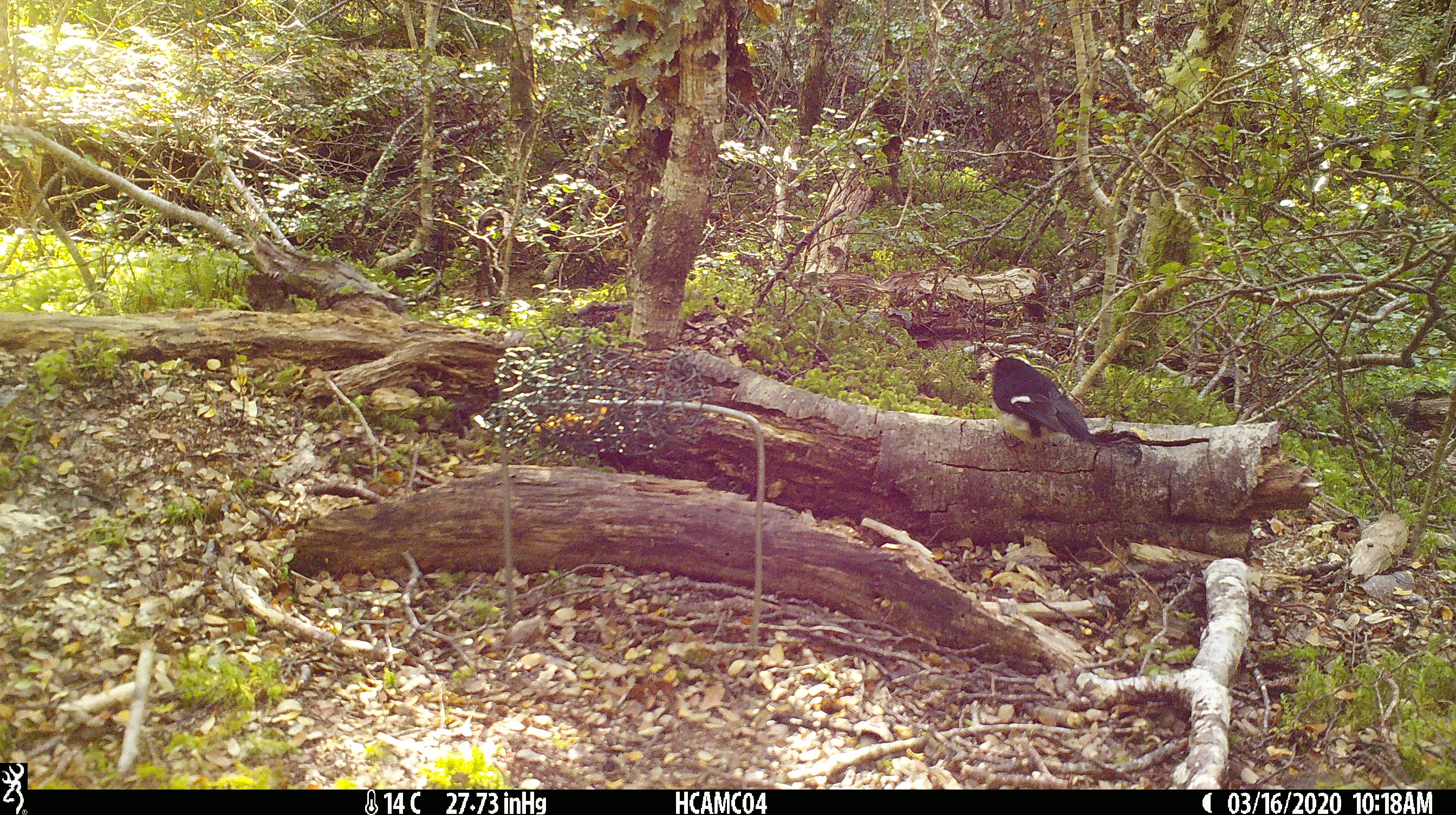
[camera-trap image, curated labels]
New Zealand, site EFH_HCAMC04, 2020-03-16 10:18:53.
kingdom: Animalia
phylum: Chordata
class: Aves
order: Passeriformes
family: Petroicidae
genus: Petroica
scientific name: Petroica macrocephala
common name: tomtit